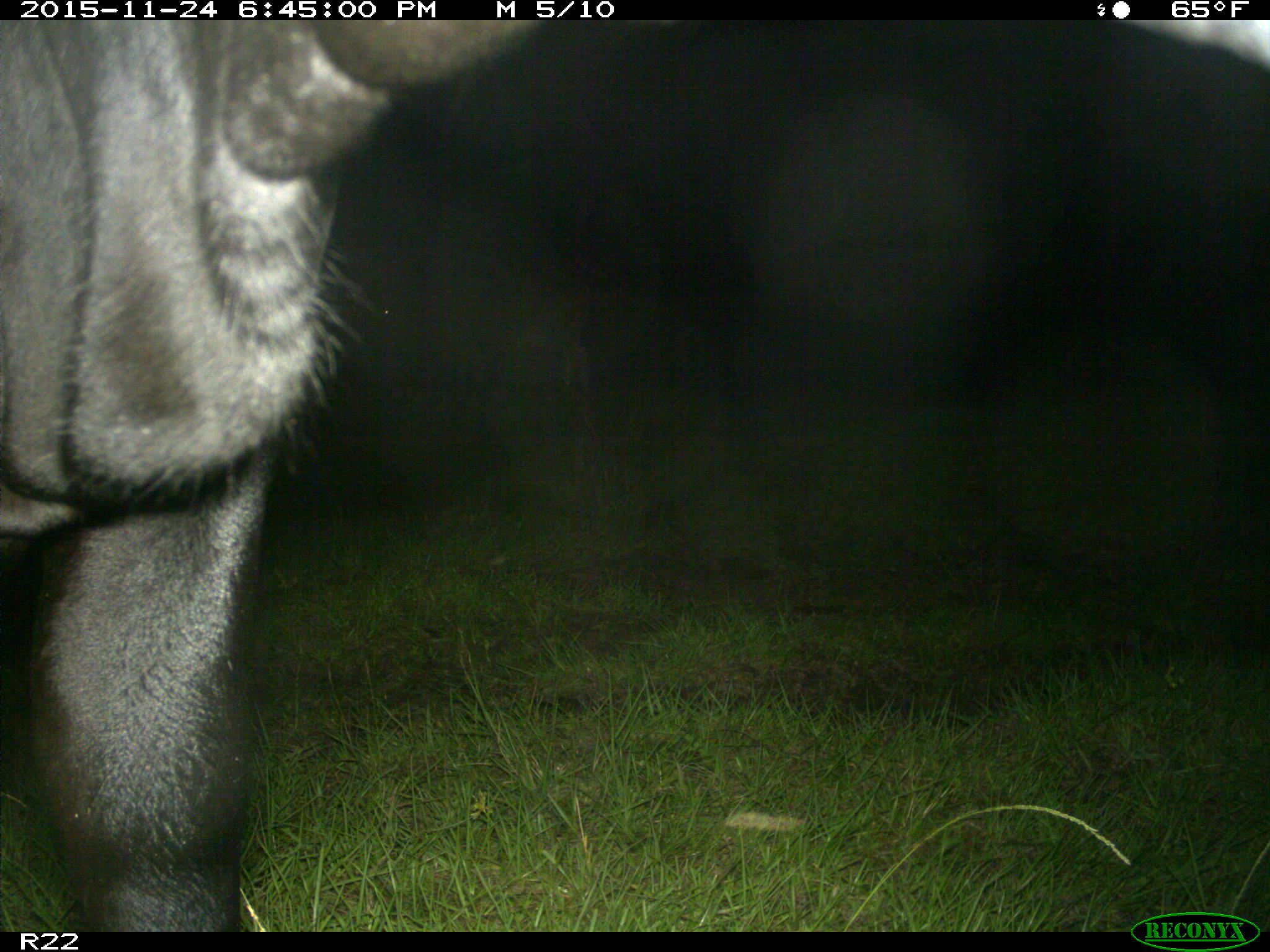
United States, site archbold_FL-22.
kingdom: Animalia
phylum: Chordata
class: Mammalia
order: Artiodactyla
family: Bovidae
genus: Bos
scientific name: Bos taurus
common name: domestic cow